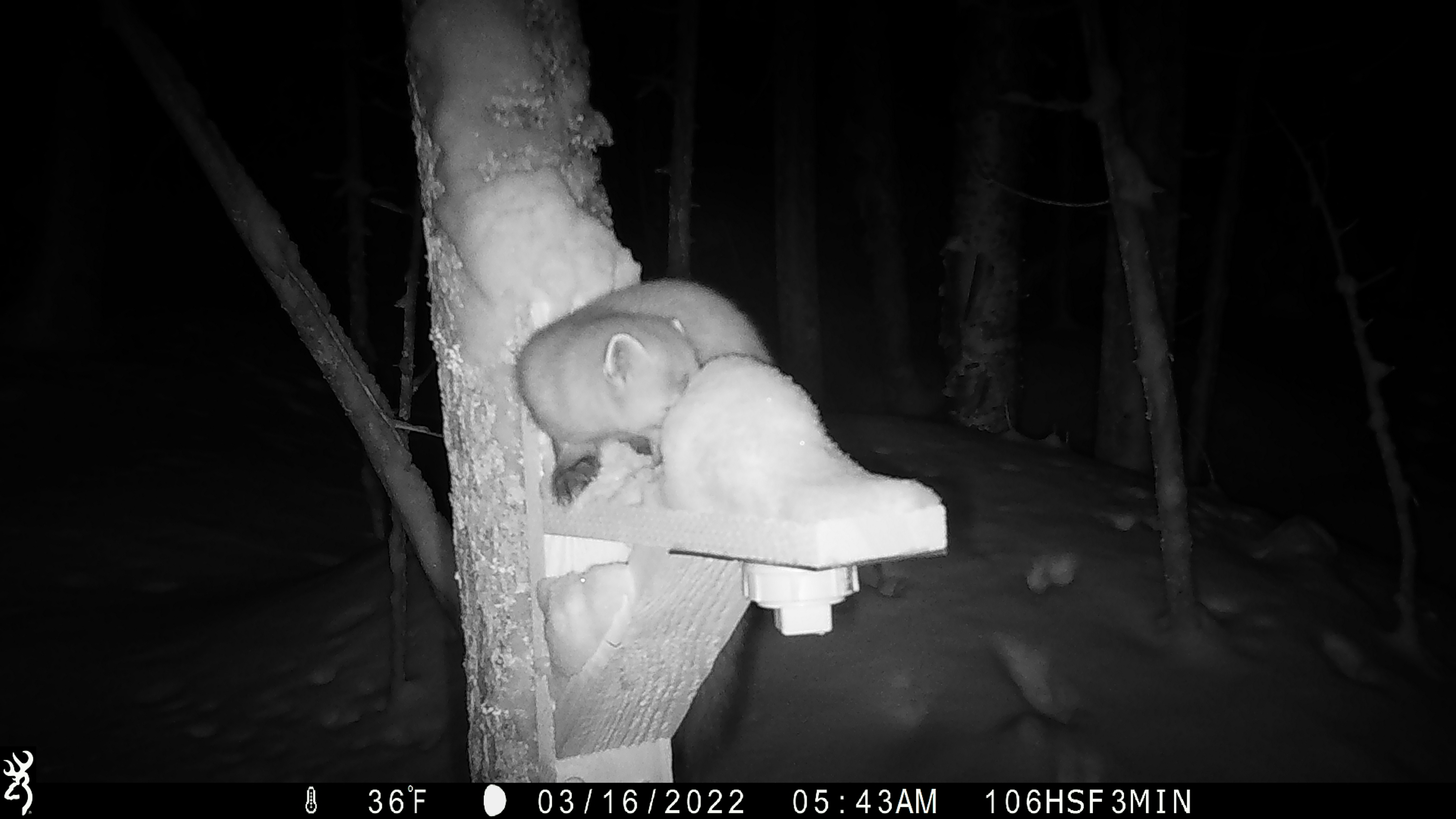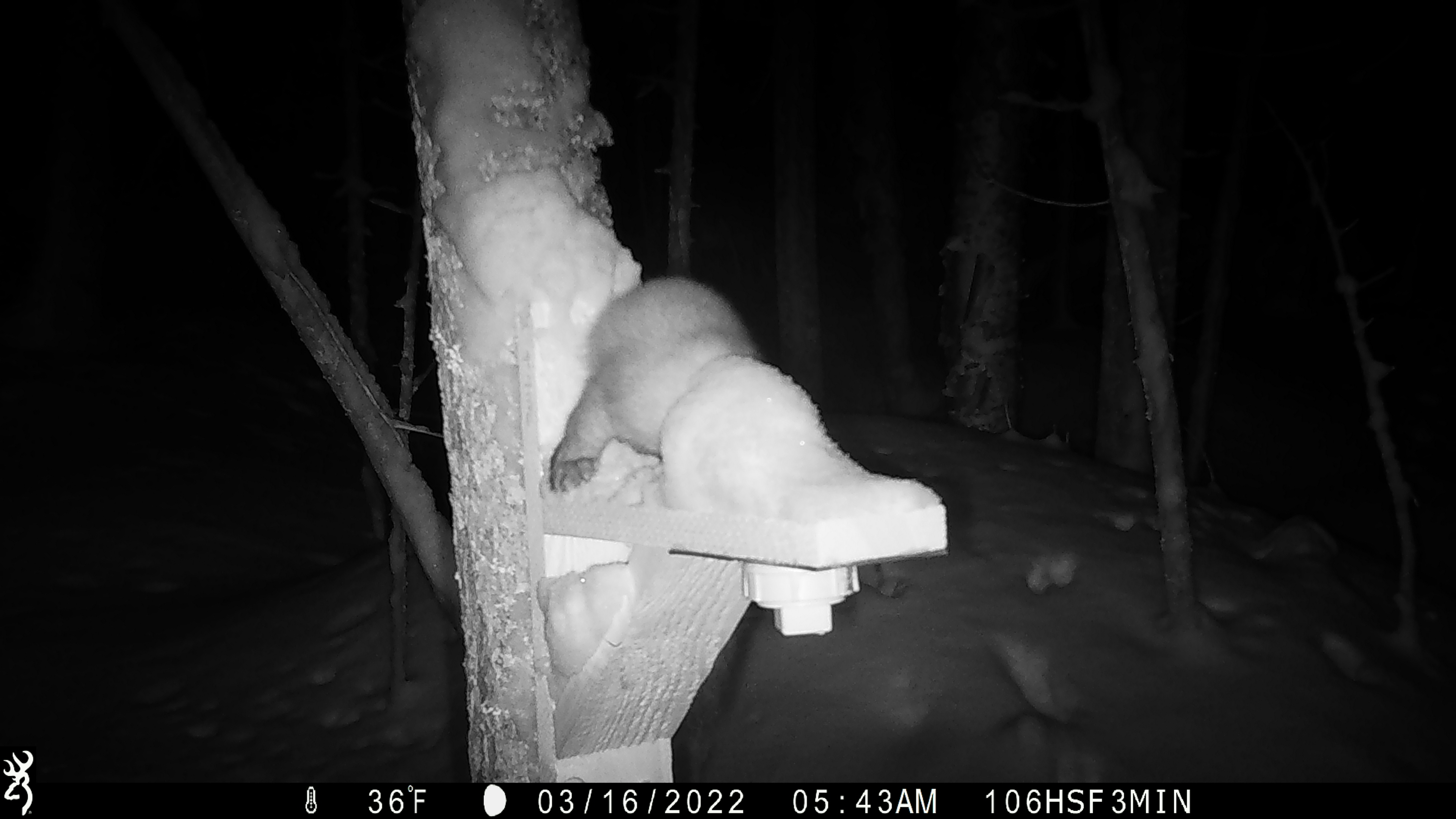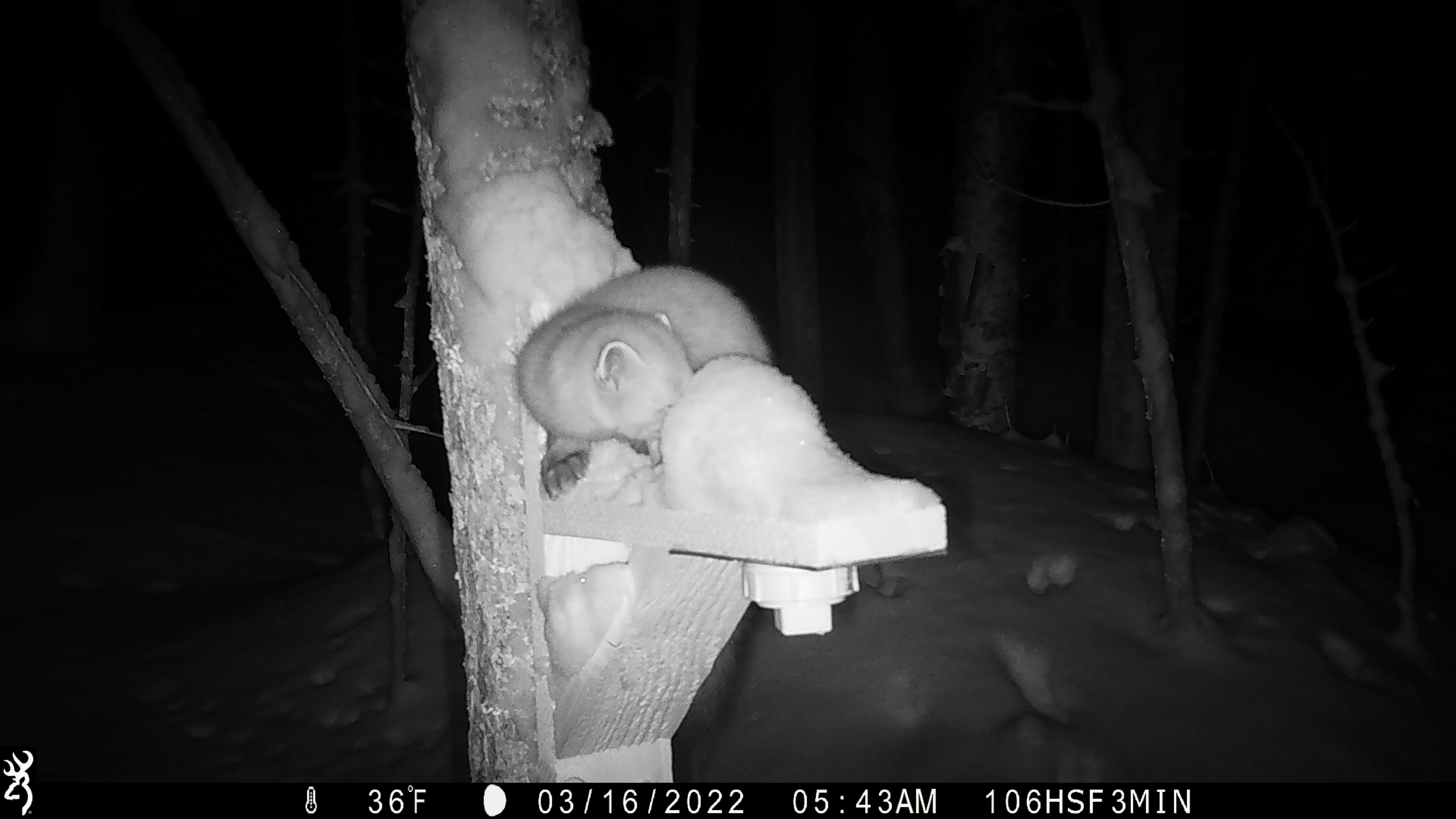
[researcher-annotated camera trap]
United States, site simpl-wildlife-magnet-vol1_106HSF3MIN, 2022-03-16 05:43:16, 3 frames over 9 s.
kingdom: Animalia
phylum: Chordata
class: Mammalia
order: Carnivora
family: Mustelidae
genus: Martes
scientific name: Martes americana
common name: american marten